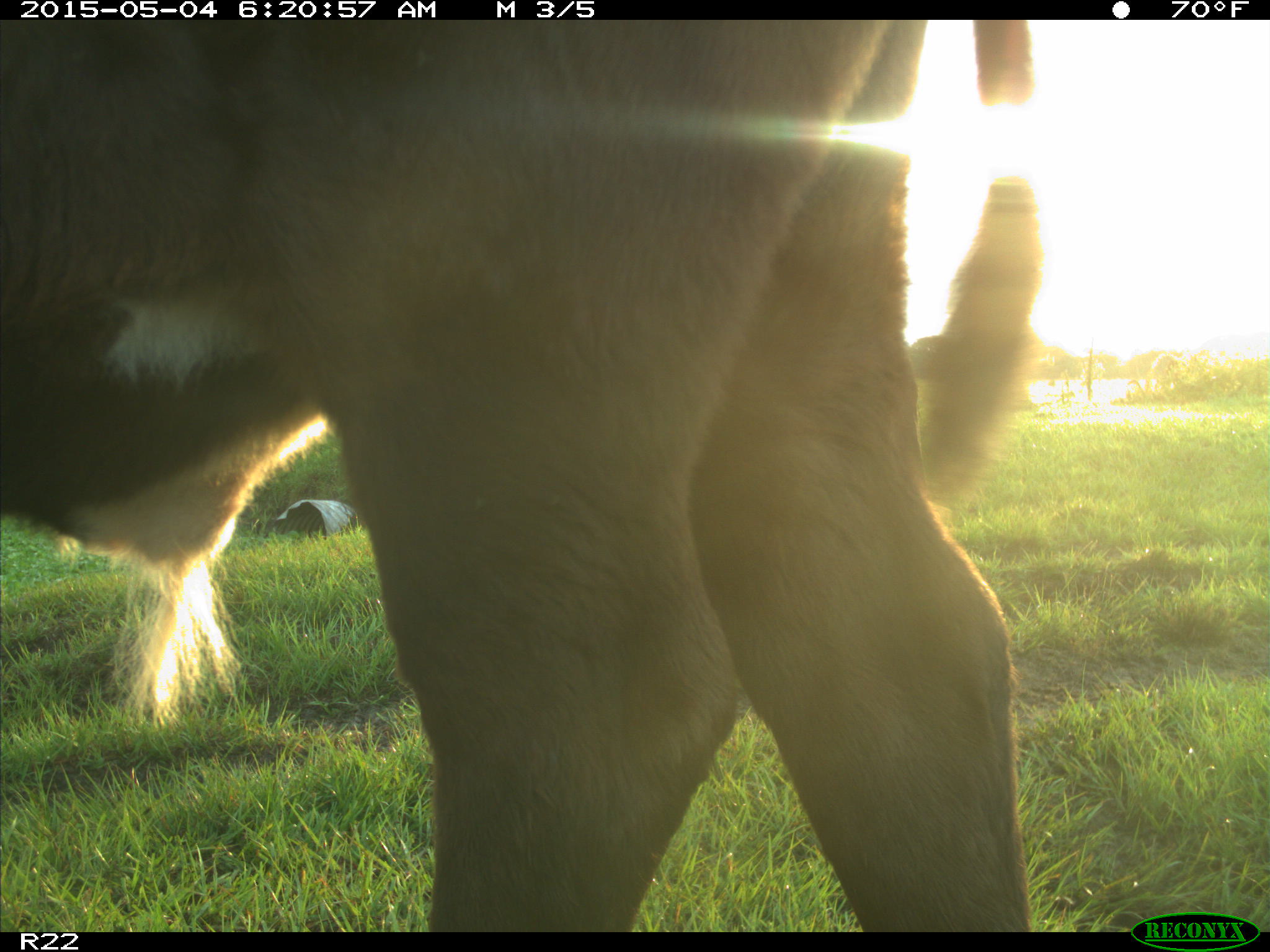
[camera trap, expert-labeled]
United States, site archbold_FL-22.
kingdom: Animalia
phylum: Chordata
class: Mammalia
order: Artiodactyla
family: Bovidae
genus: Bos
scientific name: Bos taurus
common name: domestic cow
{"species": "Bos taurus (domestic cow)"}